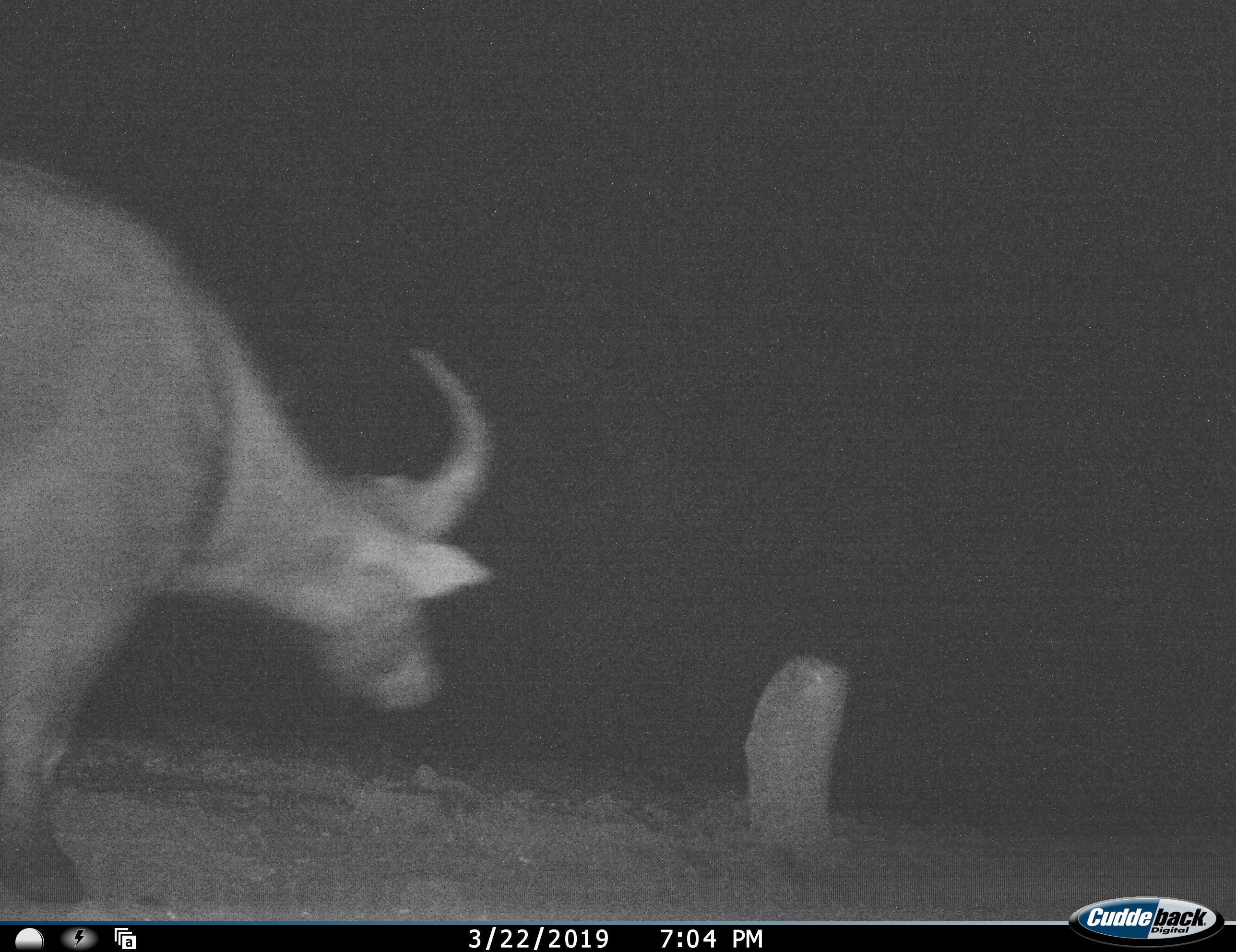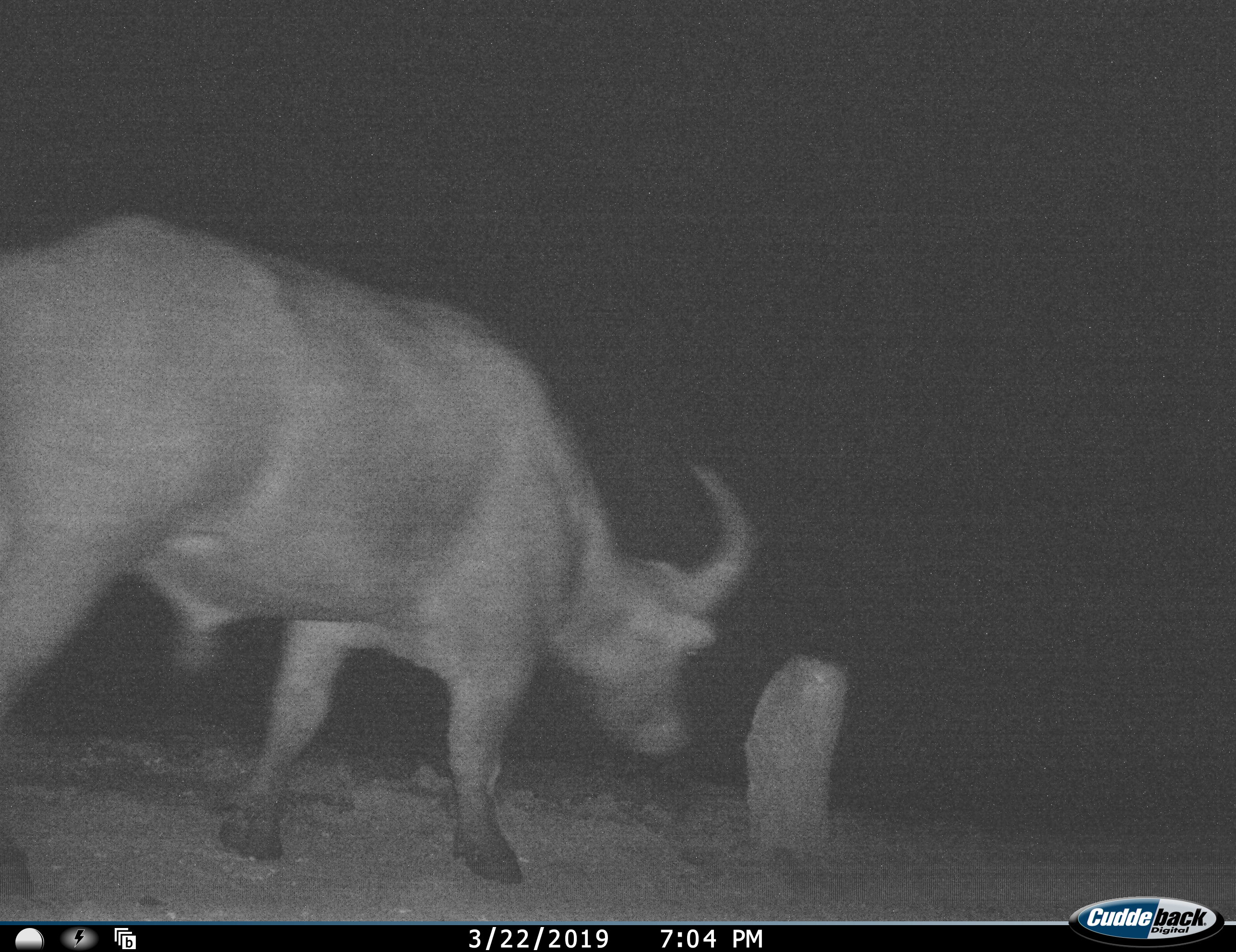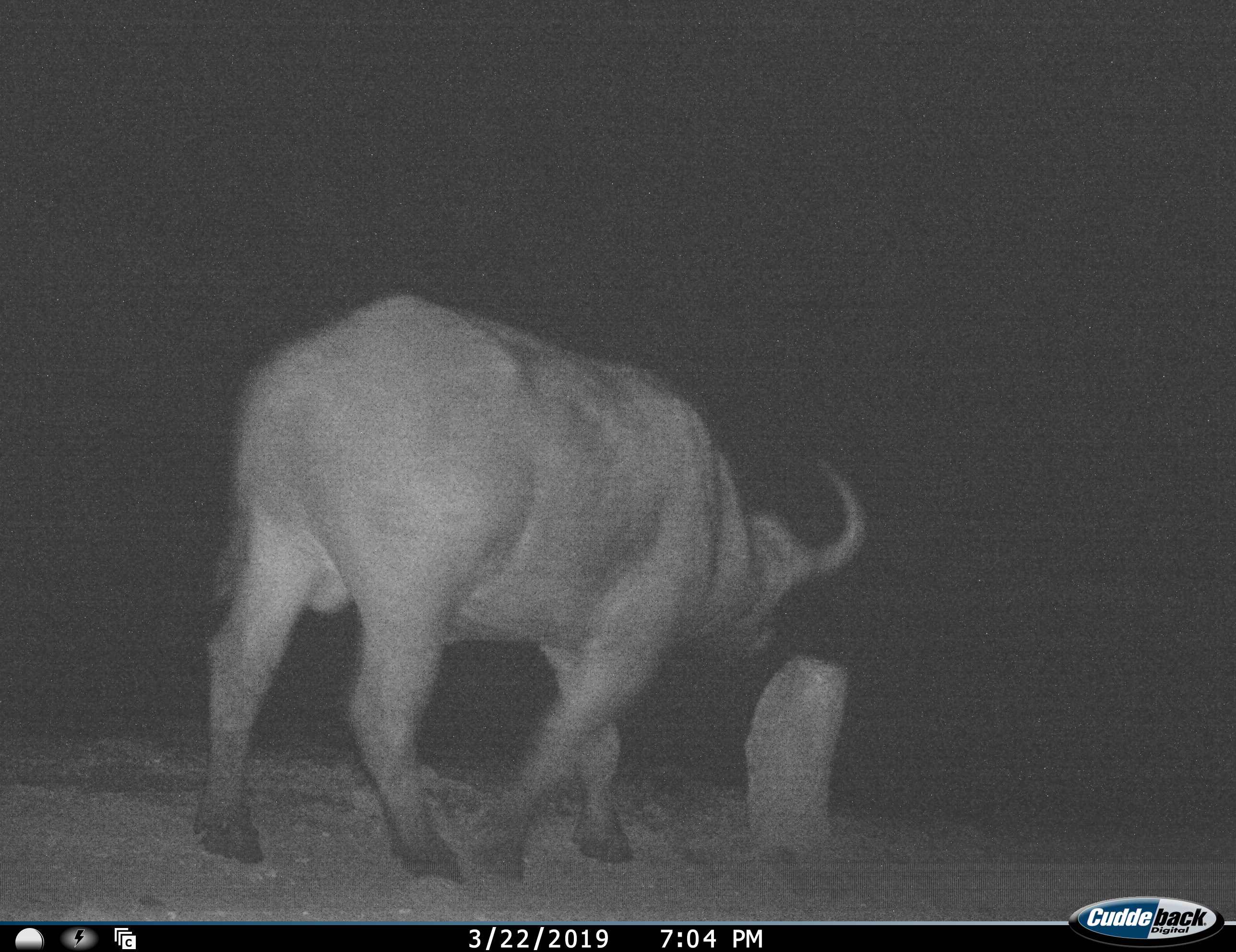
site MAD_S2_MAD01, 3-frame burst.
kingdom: Animalia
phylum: Chordata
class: Mammalia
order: Artiodactyla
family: Bovidae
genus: Syncerus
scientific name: Syncerus caffer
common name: african buffalo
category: buffalo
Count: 1.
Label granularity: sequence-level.